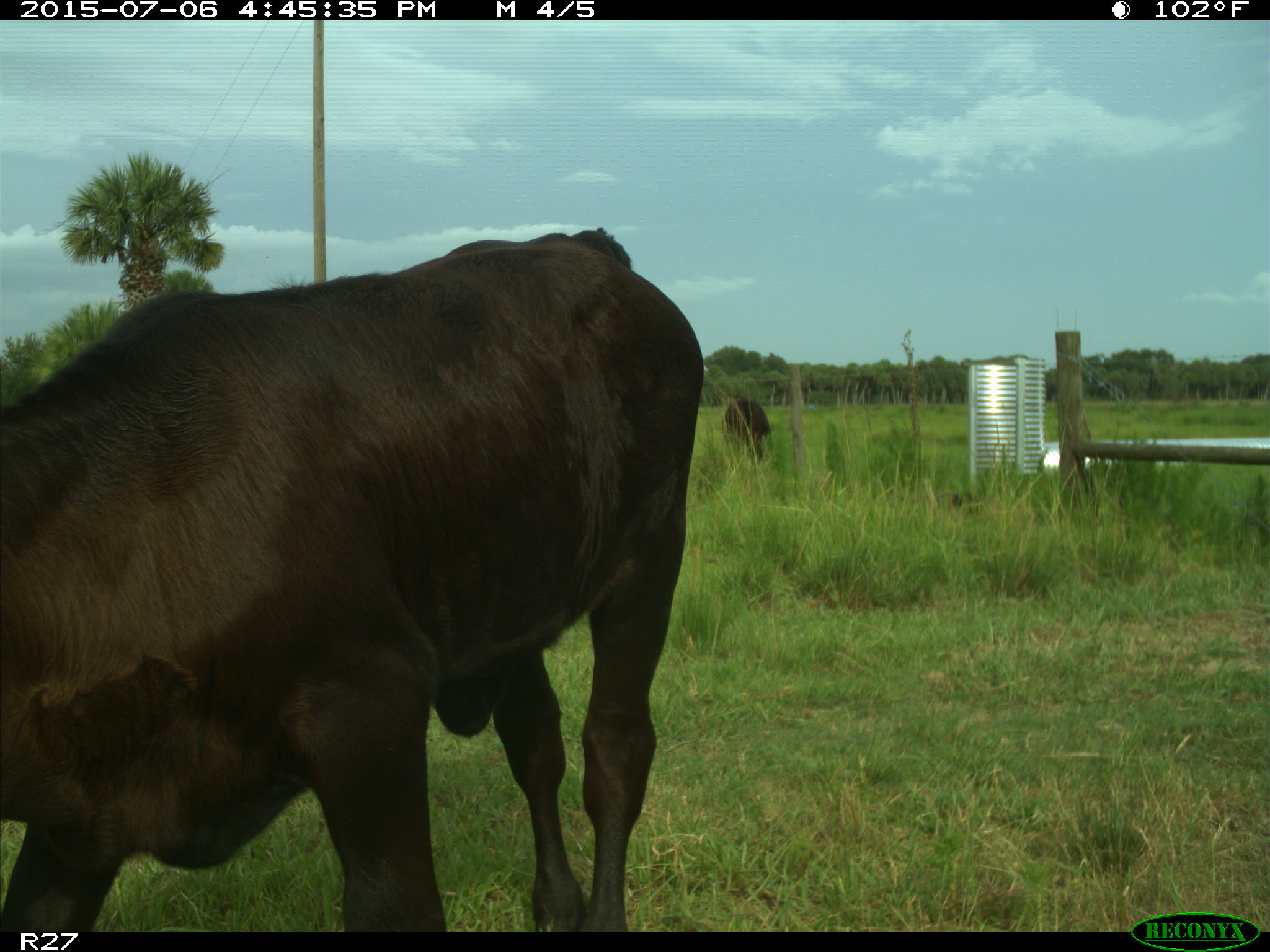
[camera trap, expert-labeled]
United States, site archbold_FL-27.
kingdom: Animalia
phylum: Chordata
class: Mammalia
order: Artiodactyla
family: Bovidae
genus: Bos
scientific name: Bos taurus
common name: domestic cow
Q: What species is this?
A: Bos taurus (domestic cow).